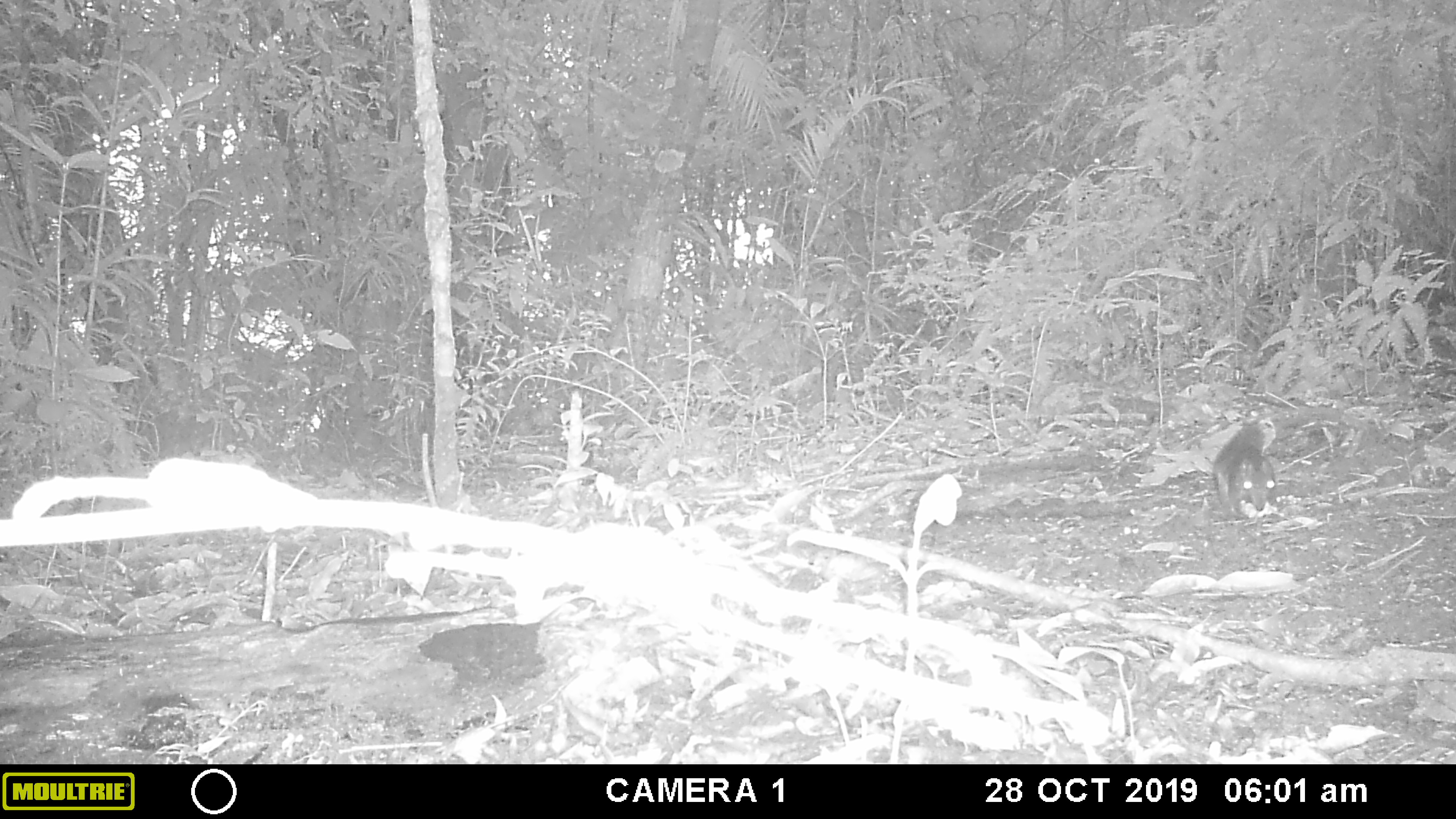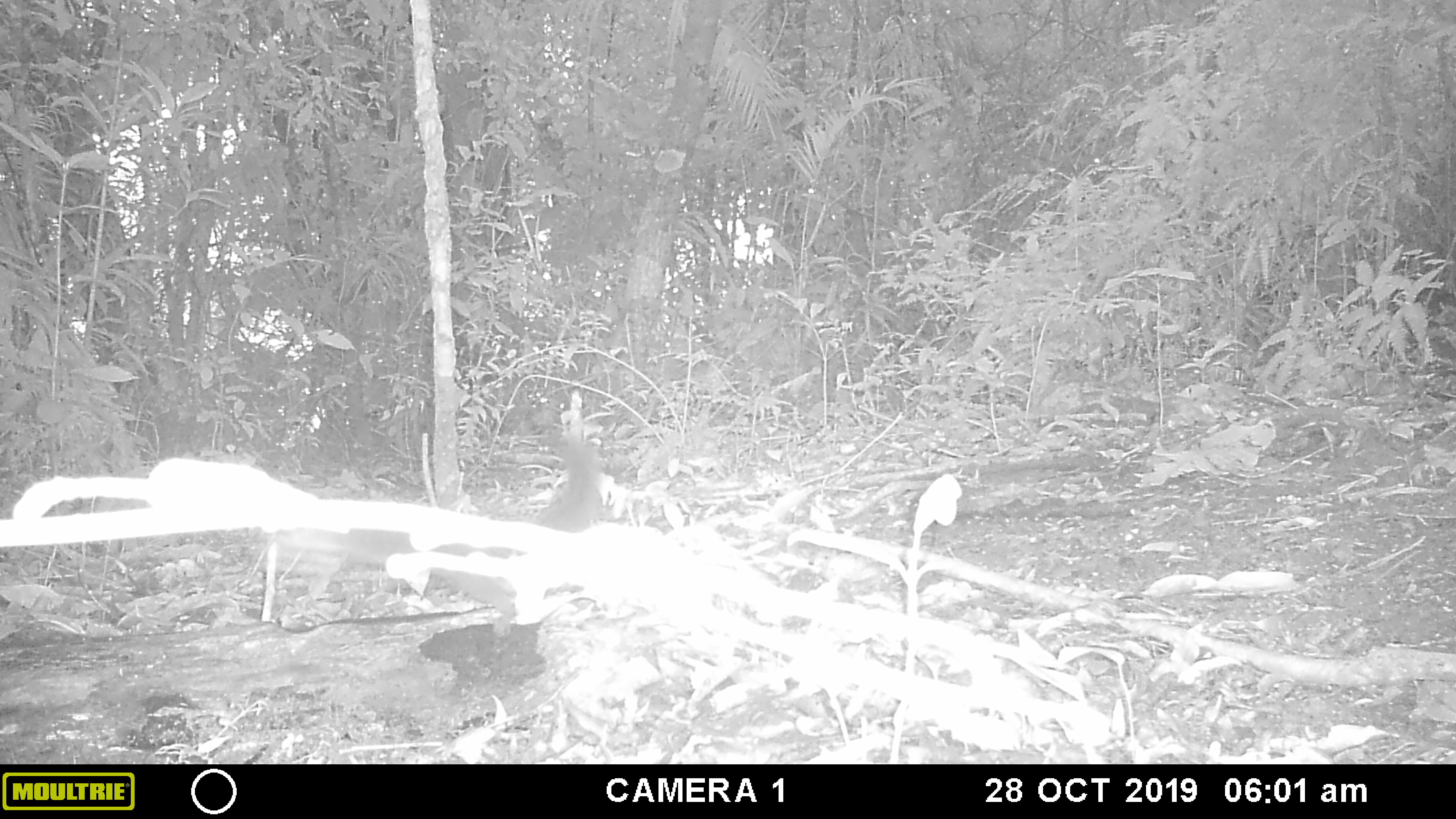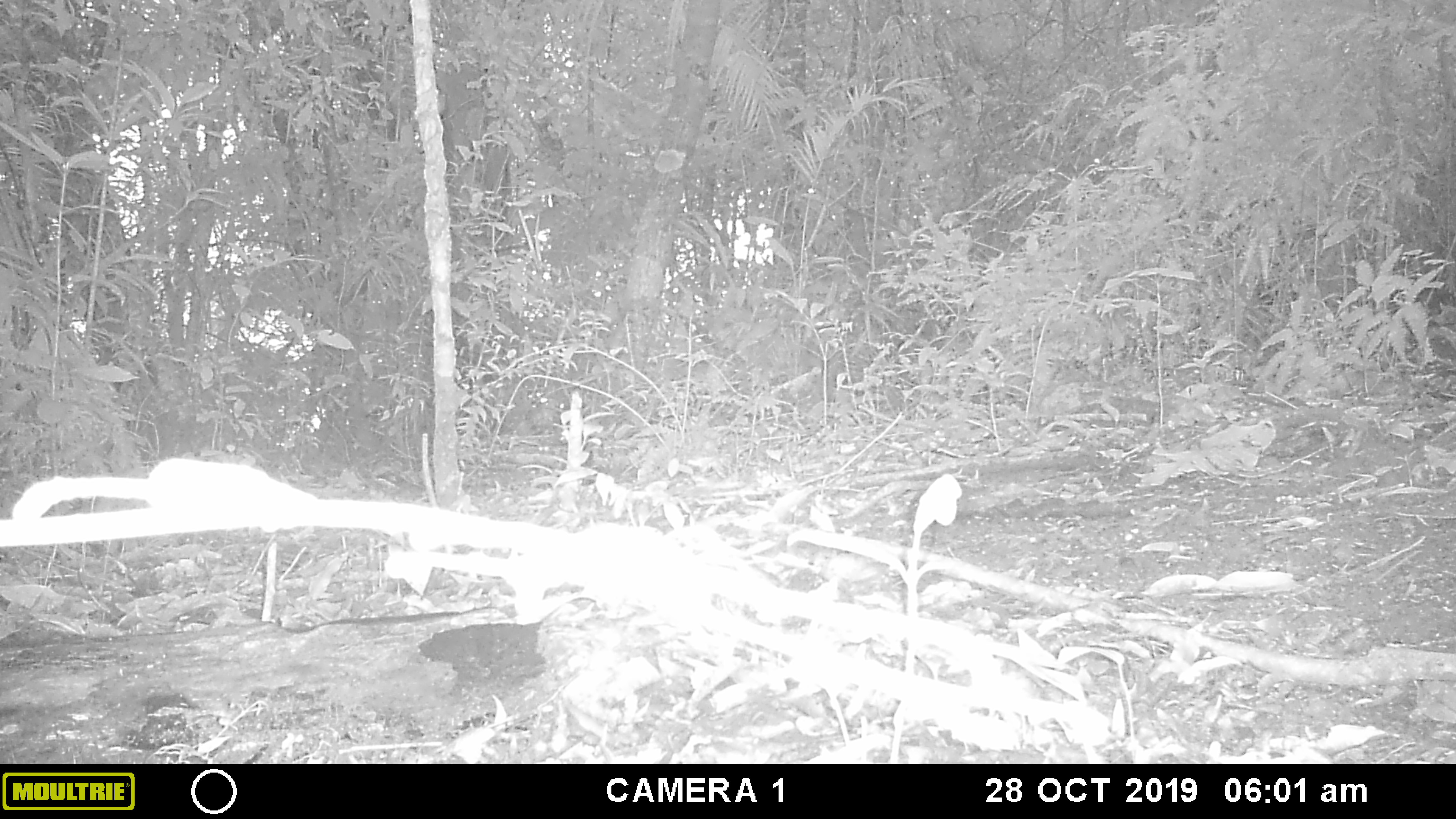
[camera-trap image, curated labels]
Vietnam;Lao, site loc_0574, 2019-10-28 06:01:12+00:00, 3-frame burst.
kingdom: Animalia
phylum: Chordata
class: Mammalia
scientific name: Mammalia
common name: mammal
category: unidentified small mammal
Unidentified small mammal (mammal) (Mammalia). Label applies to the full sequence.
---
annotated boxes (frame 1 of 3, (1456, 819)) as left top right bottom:
unidentified small mammal: 1209 408 1277 521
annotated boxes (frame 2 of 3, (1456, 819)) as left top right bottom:
unidentified small mammal: 534 440 597 527